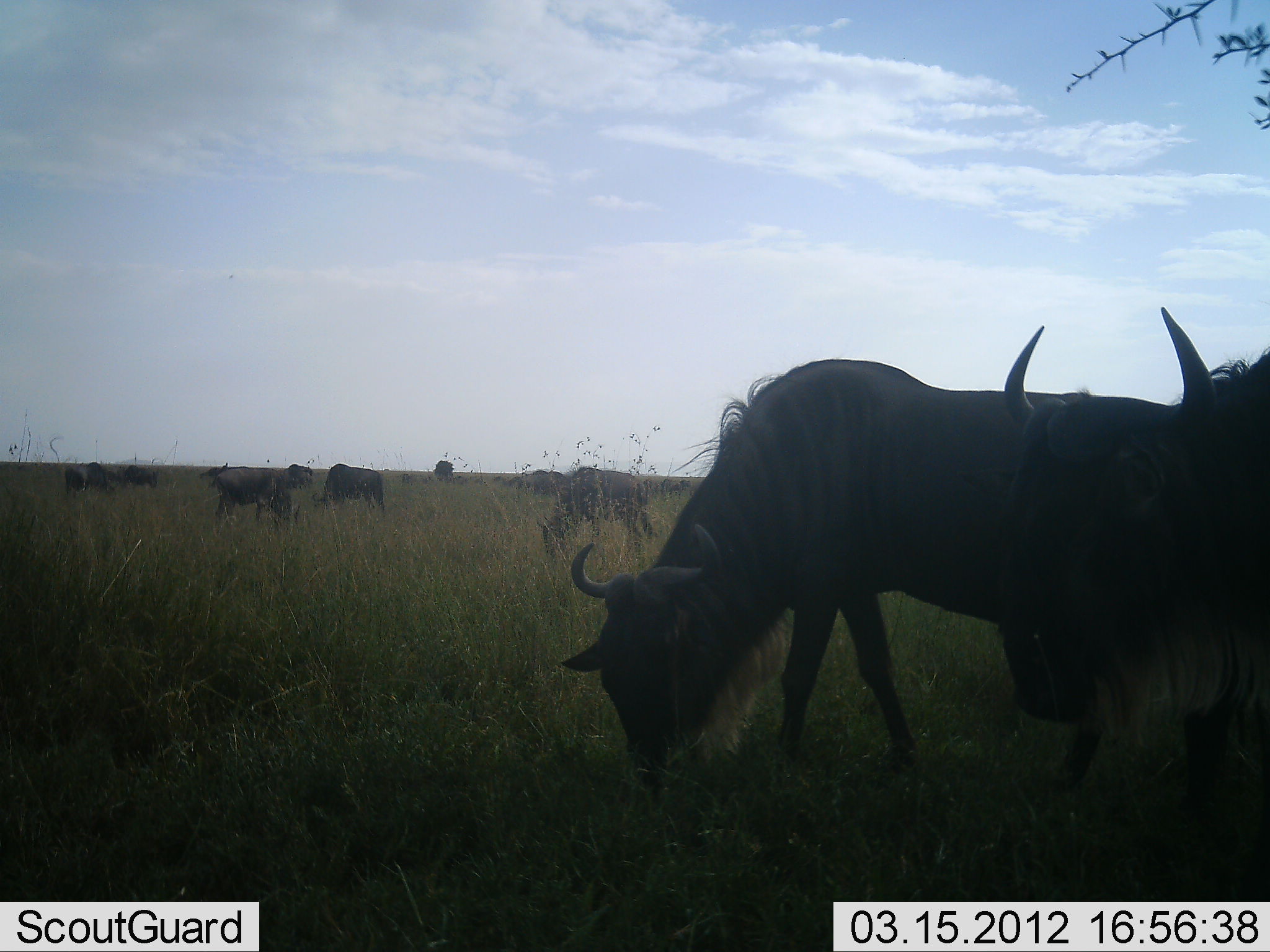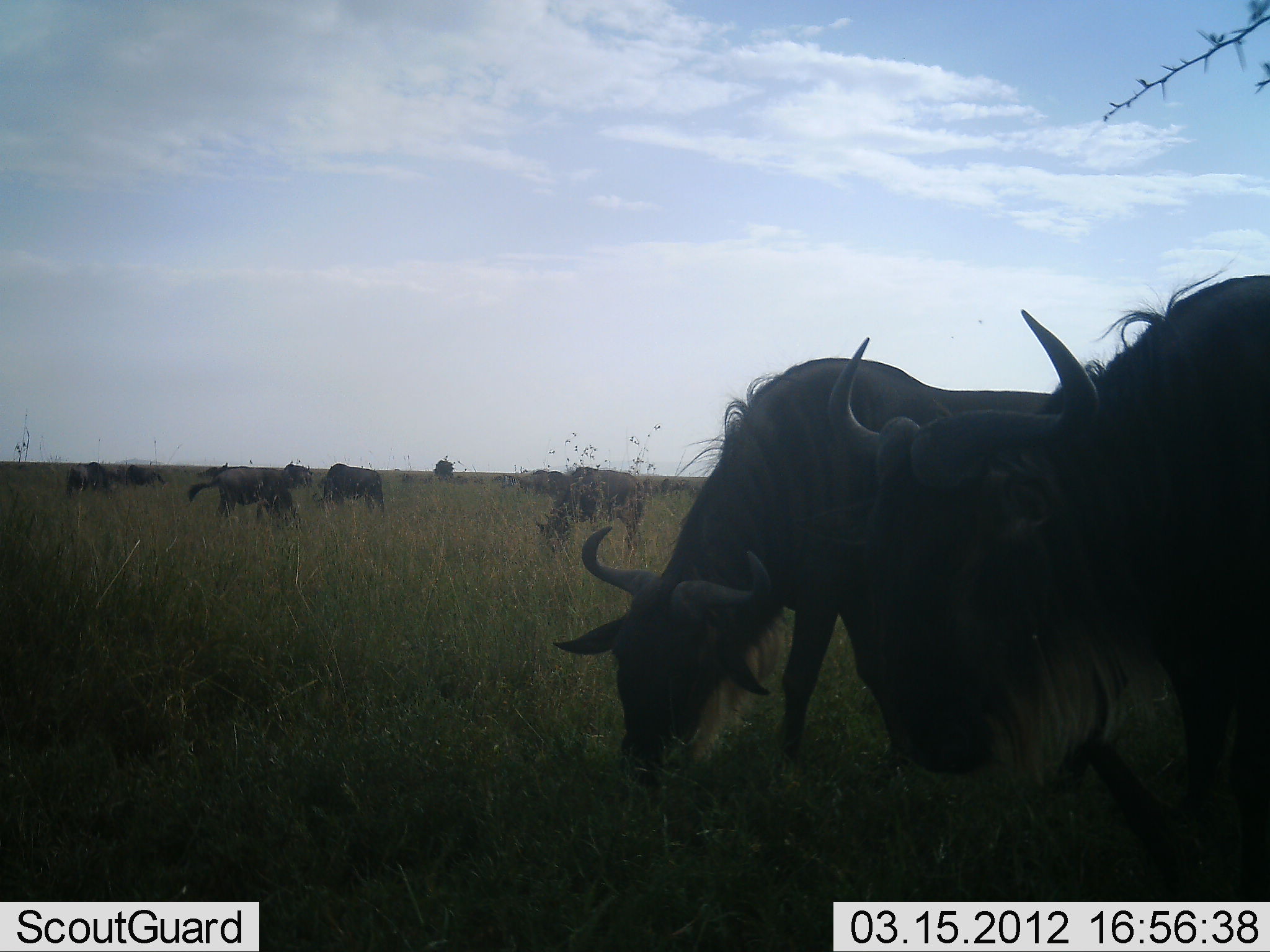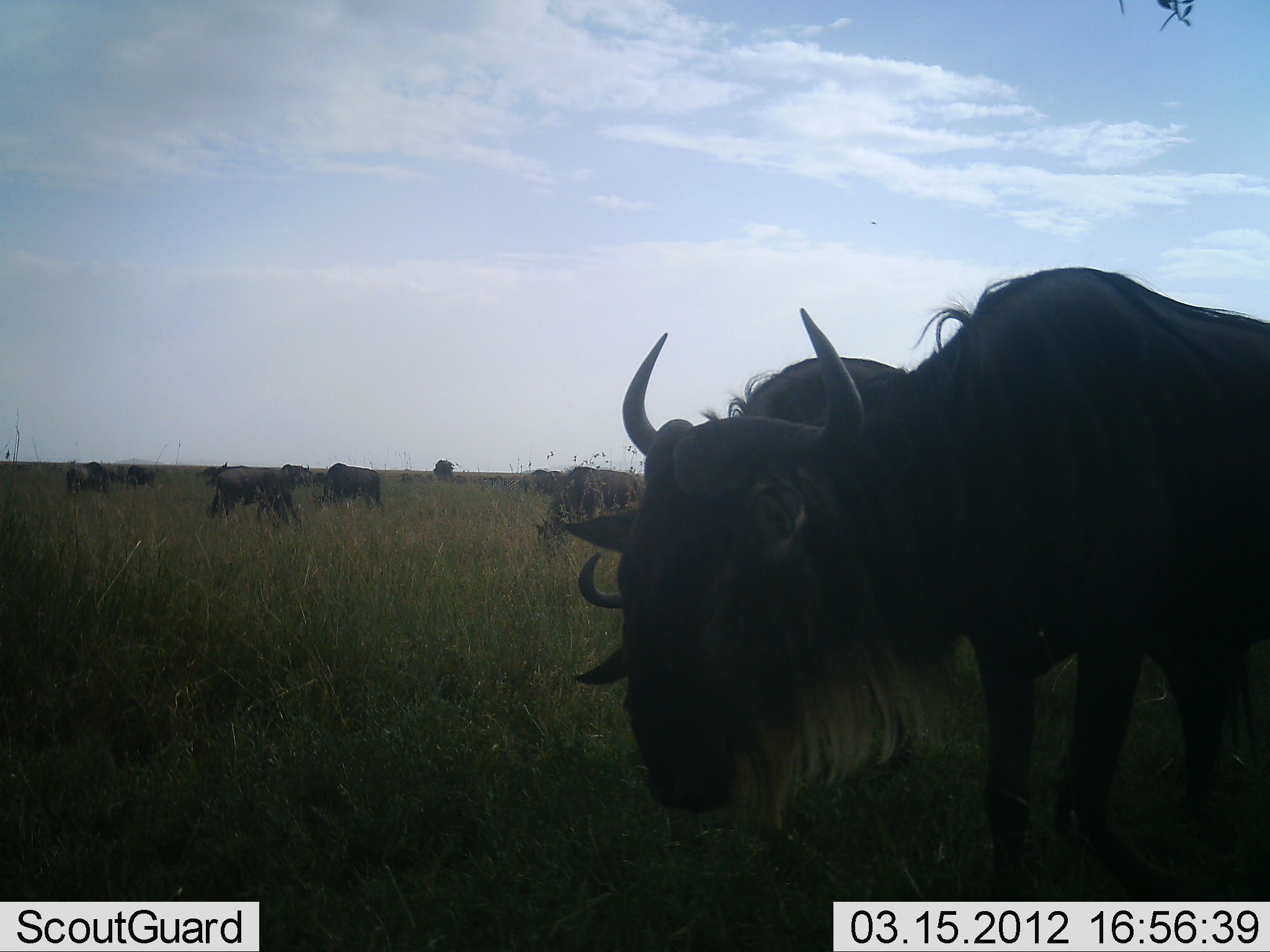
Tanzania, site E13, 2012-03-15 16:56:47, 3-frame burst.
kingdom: Animalia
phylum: Chordata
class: Mammalia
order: Artiodactyla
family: Bovidae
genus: Connochaetes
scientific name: Connochaetes taurinus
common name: blue wildebeest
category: wildebeest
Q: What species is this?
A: Wildebeest (blue wildebeest) (Connochaetes taurinus).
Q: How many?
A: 11-50.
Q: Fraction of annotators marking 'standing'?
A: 24%.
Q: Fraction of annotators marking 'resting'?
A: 6%.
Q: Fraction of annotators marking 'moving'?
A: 32%.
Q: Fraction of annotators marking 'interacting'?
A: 3%.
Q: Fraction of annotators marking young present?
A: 3%.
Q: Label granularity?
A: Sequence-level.